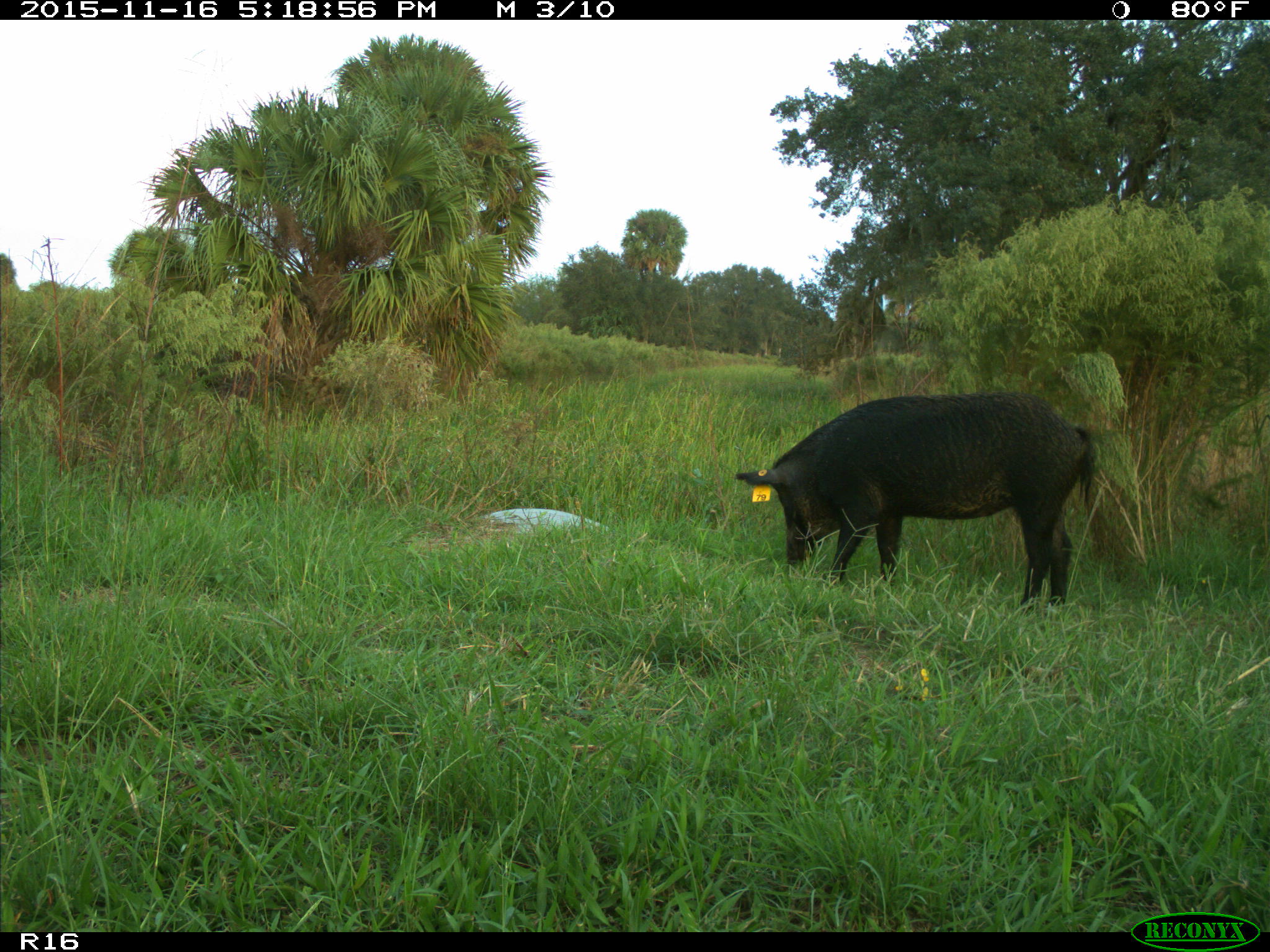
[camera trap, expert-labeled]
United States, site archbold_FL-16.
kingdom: Animalia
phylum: Chordata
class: Mammalia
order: Artiodactyla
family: Suidae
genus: Sus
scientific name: Sus scrofa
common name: wild boar